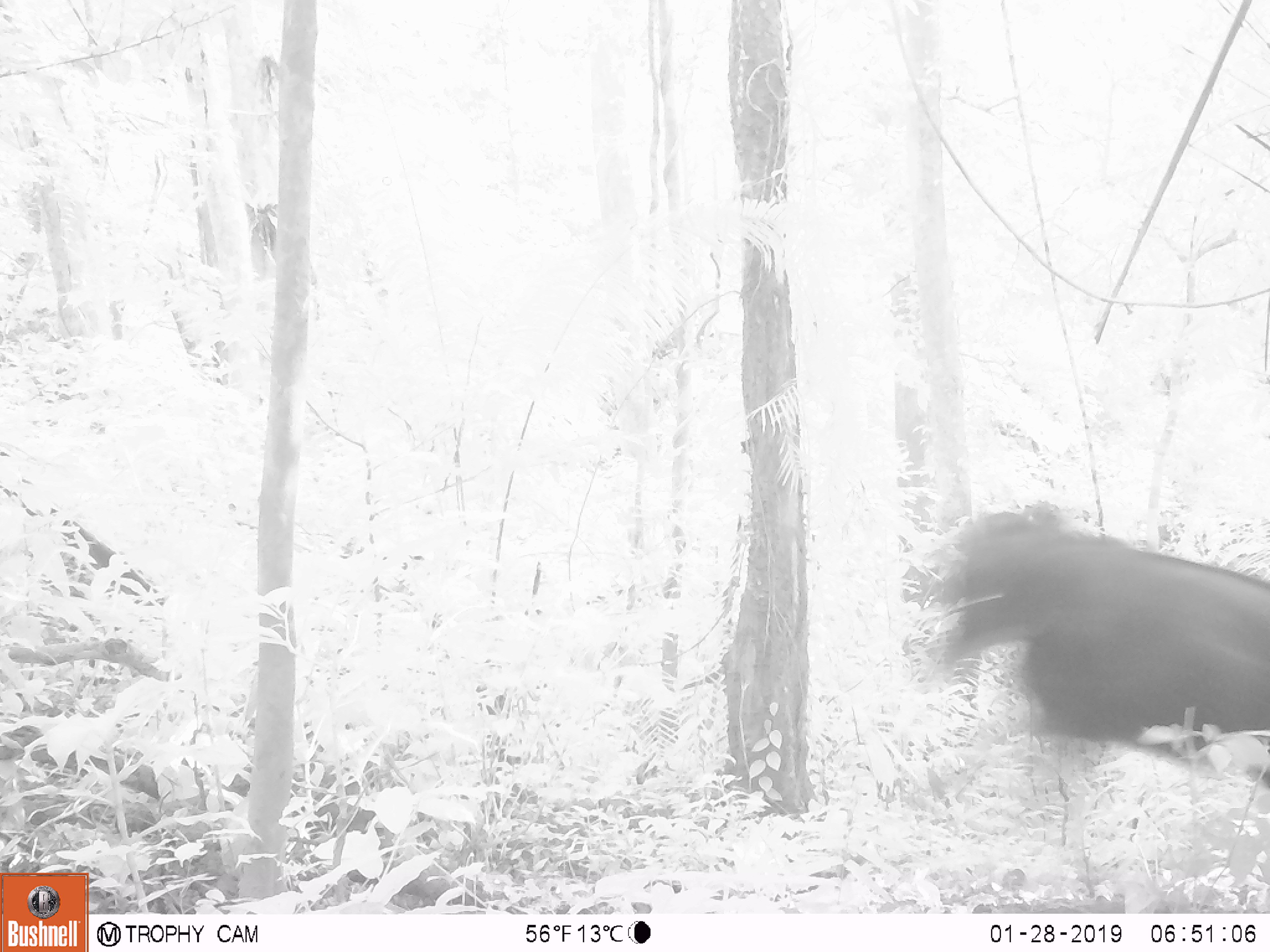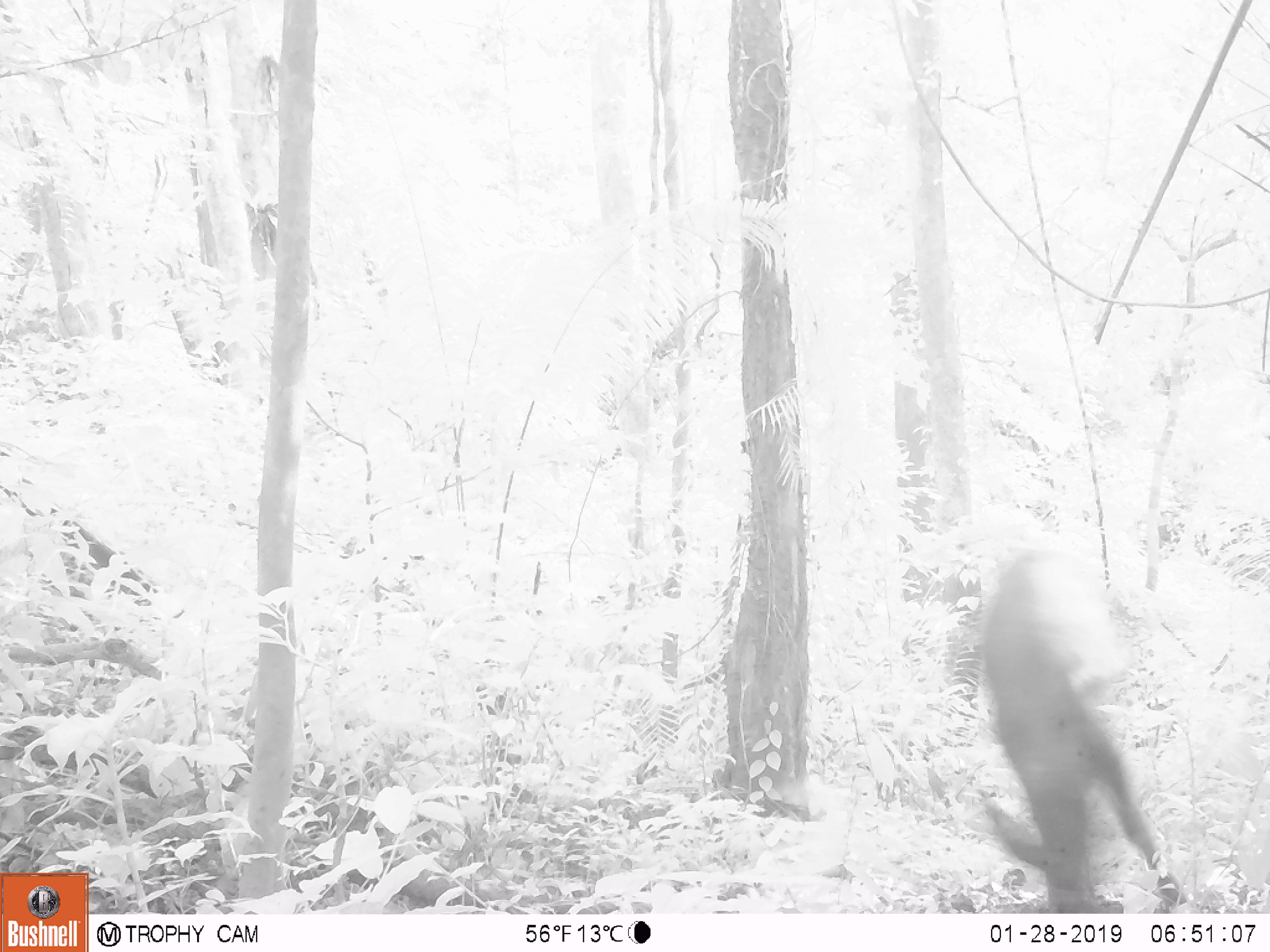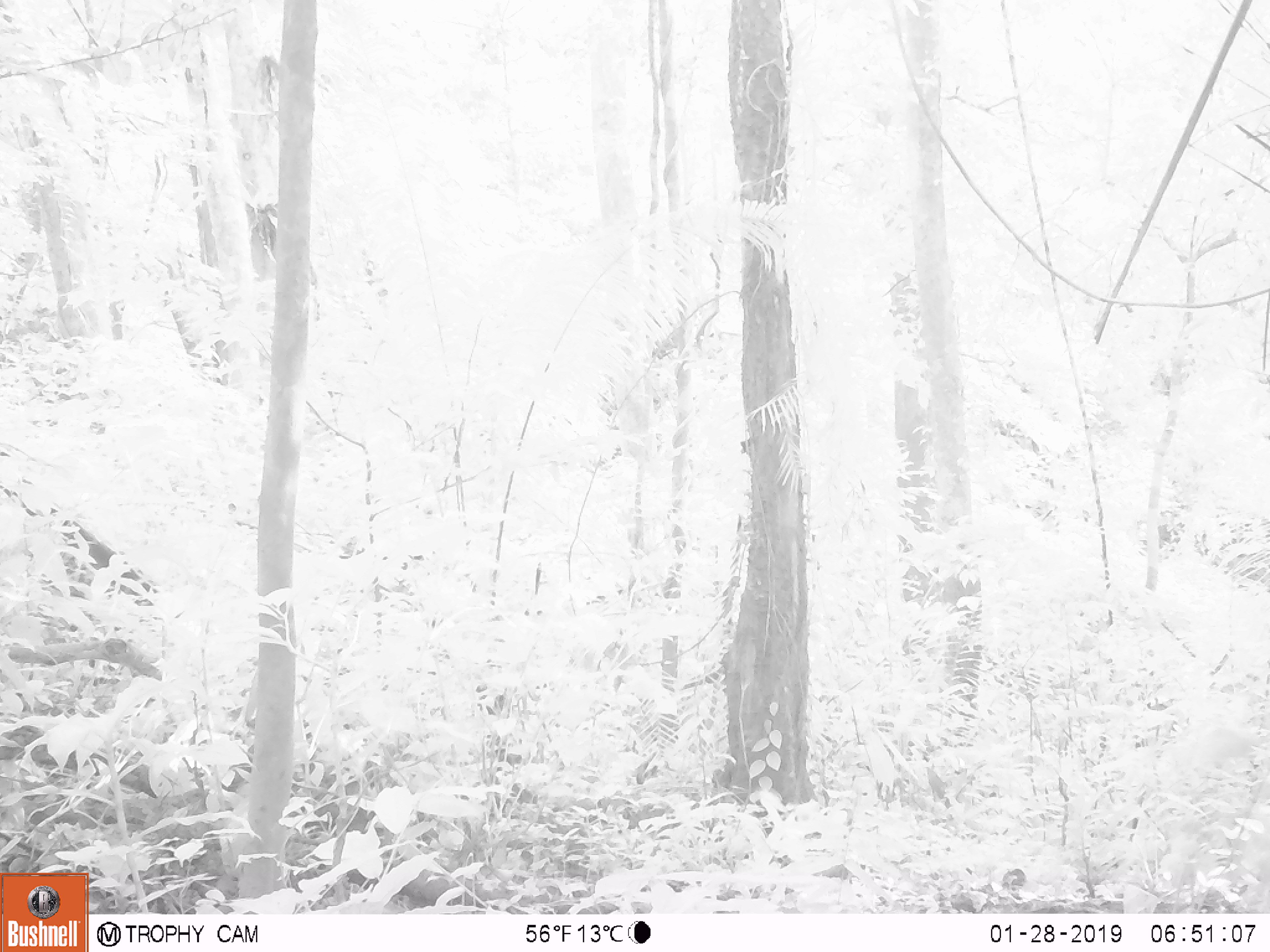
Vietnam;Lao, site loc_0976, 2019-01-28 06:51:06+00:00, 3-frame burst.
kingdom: Animalia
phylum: Chordata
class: Mammalia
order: Artiodactyla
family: Bovidae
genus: Capricornis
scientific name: Capricornis sumatraensis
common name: chinese serow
Chinese serow (Capricornis sumatraensis). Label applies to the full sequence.